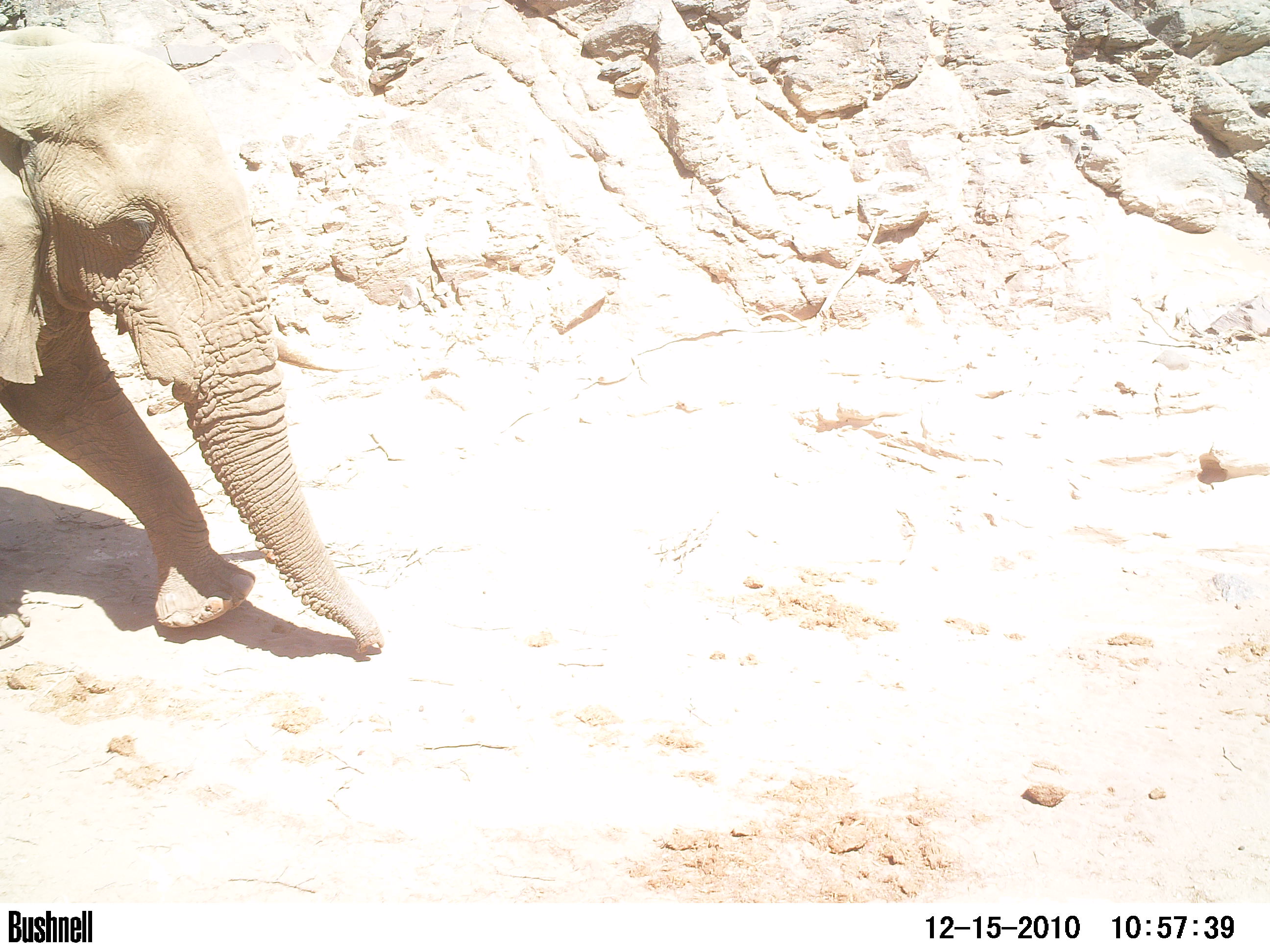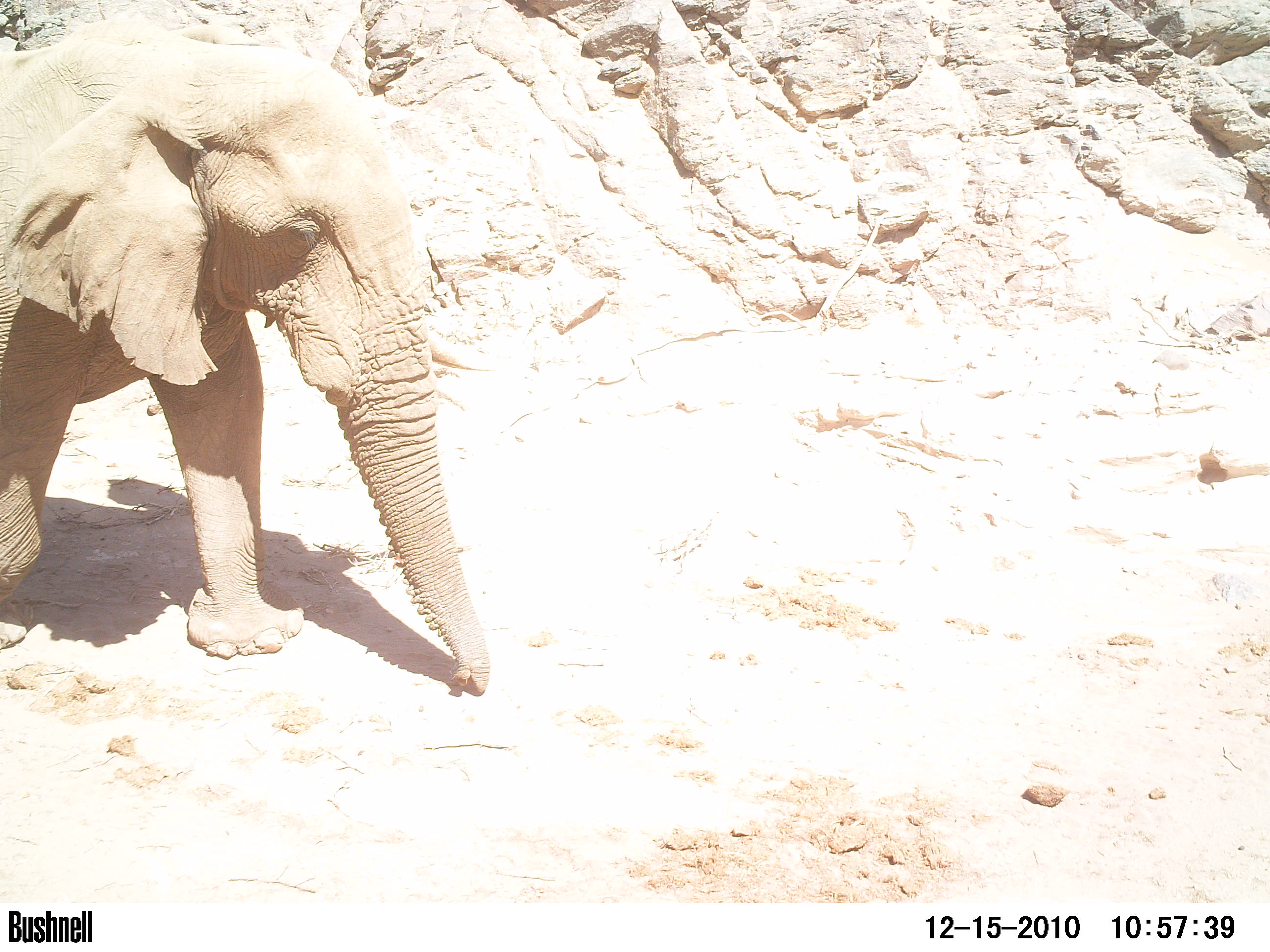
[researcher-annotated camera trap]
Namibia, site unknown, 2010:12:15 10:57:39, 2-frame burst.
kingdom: Animalia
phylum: Chordata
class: Mammalia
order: Proboscidea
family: Elephantidae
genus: Loxodonta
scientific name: Loxodonta africana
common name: african elephant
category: loxodanta africana